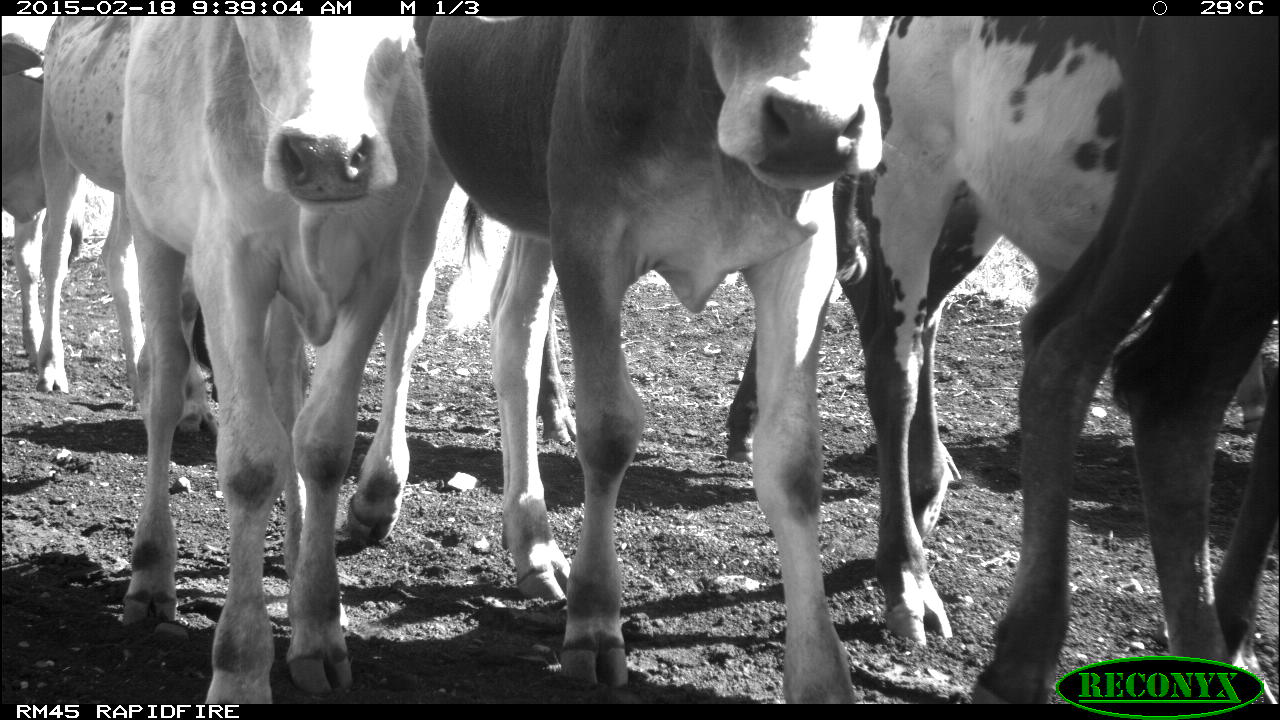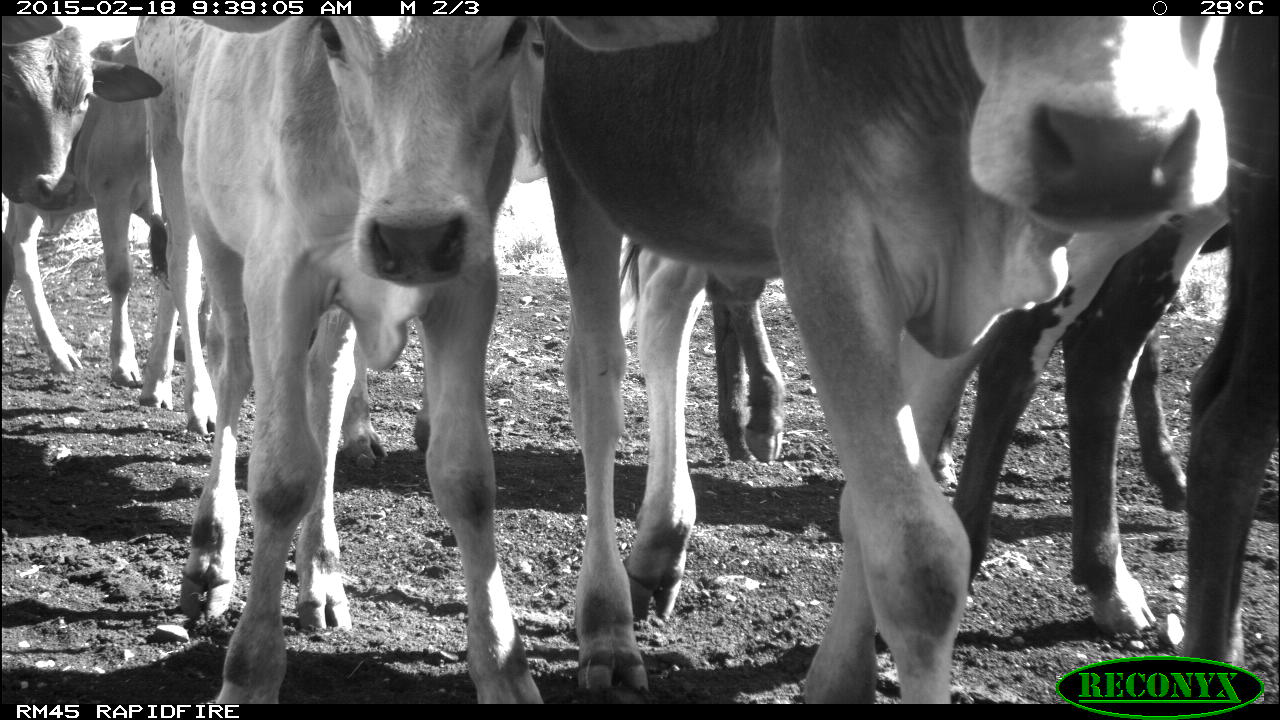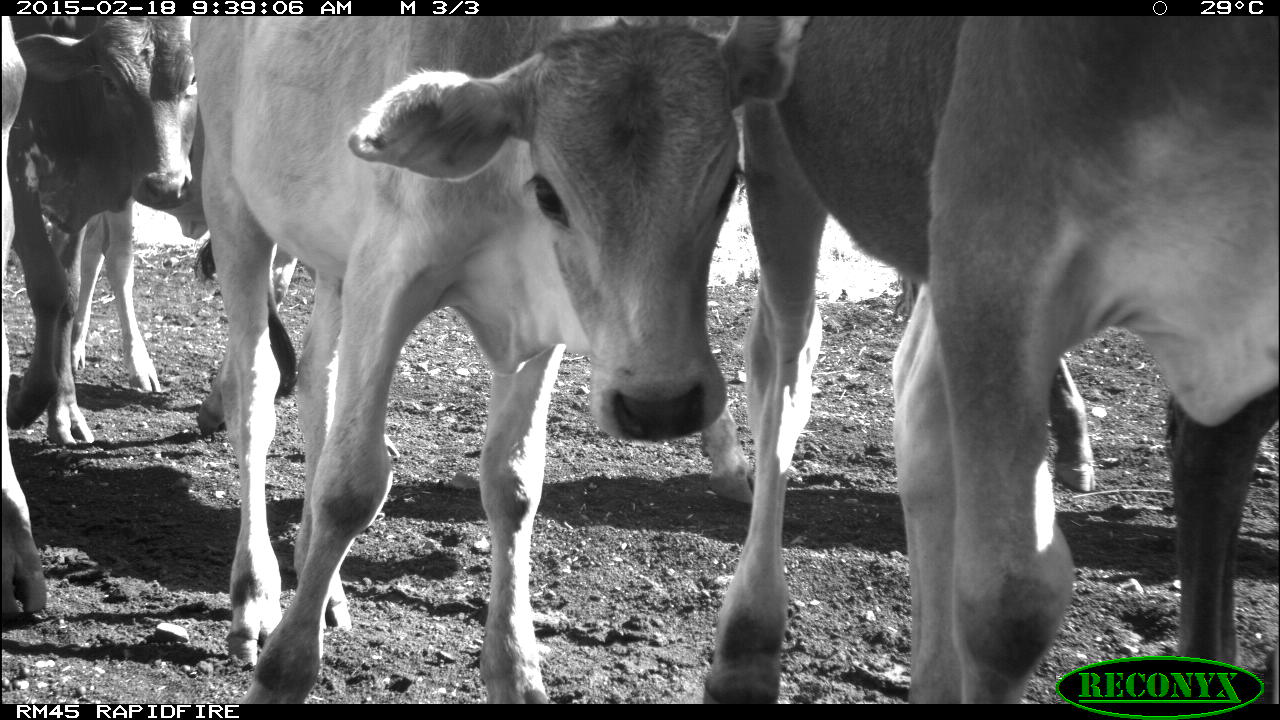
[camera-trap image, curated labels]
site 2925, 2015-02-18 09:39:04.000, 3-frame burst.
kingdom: Animalia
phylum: Chordata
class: Mammalia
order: Artiodactyla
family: Bovidae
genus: Bos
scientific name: Bos taurus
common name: domestic cattle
Bos taurus (domestic cattle), count 7.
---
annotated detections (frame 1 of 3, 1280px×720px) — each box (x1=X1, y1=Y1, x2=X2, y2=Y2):
bos taurus: (x1=343, y1=13, x2=886, y2=704); (x1=865, y1=14, x2=1280, y2=644); (x1=122, y1=14, x2=446, y2=700); (x1=968, y1=19, x2=1280, y2=699); (x1=535, y1=40, x2=962, y2=481); (x1=39, y1=14, x2=204, y2=429); (x1=2, y1=36, x2=92, y2=367); (x1=1235, y1=341, x2=1265, y2=434)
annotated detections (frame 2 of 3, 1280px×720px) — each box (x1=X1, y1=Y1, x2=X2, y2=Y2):
bos taurus: (x1=539, y1=14, x2=1231, y2=701); (x1=128, y1=10, x2=538, y2=703); (x1=955, y1=16, x2=1280, y2=663); (x1=705, y1=262, x2=1193, y2=511); (x1=5, y1=31, x2=211, y2=386); (x1=139, y1=244, x2=428, y2=467); (x1=0, y1=9, x2=162, y2=294)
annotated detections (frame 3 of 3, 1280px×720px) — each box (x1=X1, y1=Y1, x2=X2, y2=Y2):
bos taurus: (x1=198, y1=10, x2=798, y2=700); (x1=701, y1=13, x2=1098, y2=699); (x1=928, y1=14, x2=1280, y2=701); (x1=5, y1=14, x2=196, y2=449); (x1=71, y1=183, x2=298, y2=389); (x1=0, y1=14, x2=45, y2=620); (x1=1043, y1=352, x2=1097, y2=492); (x1=702, y1=406, x2=755, y2=506)